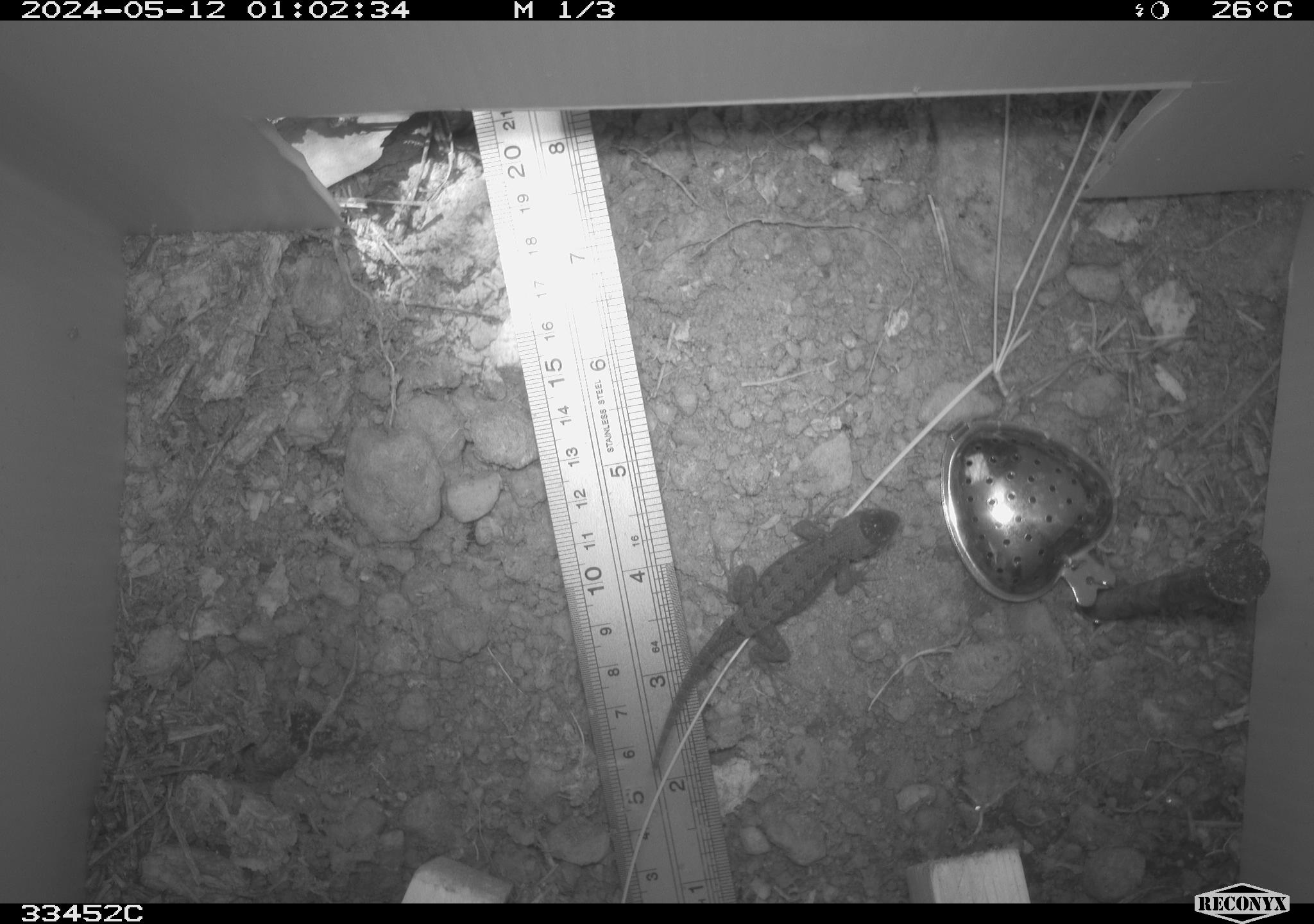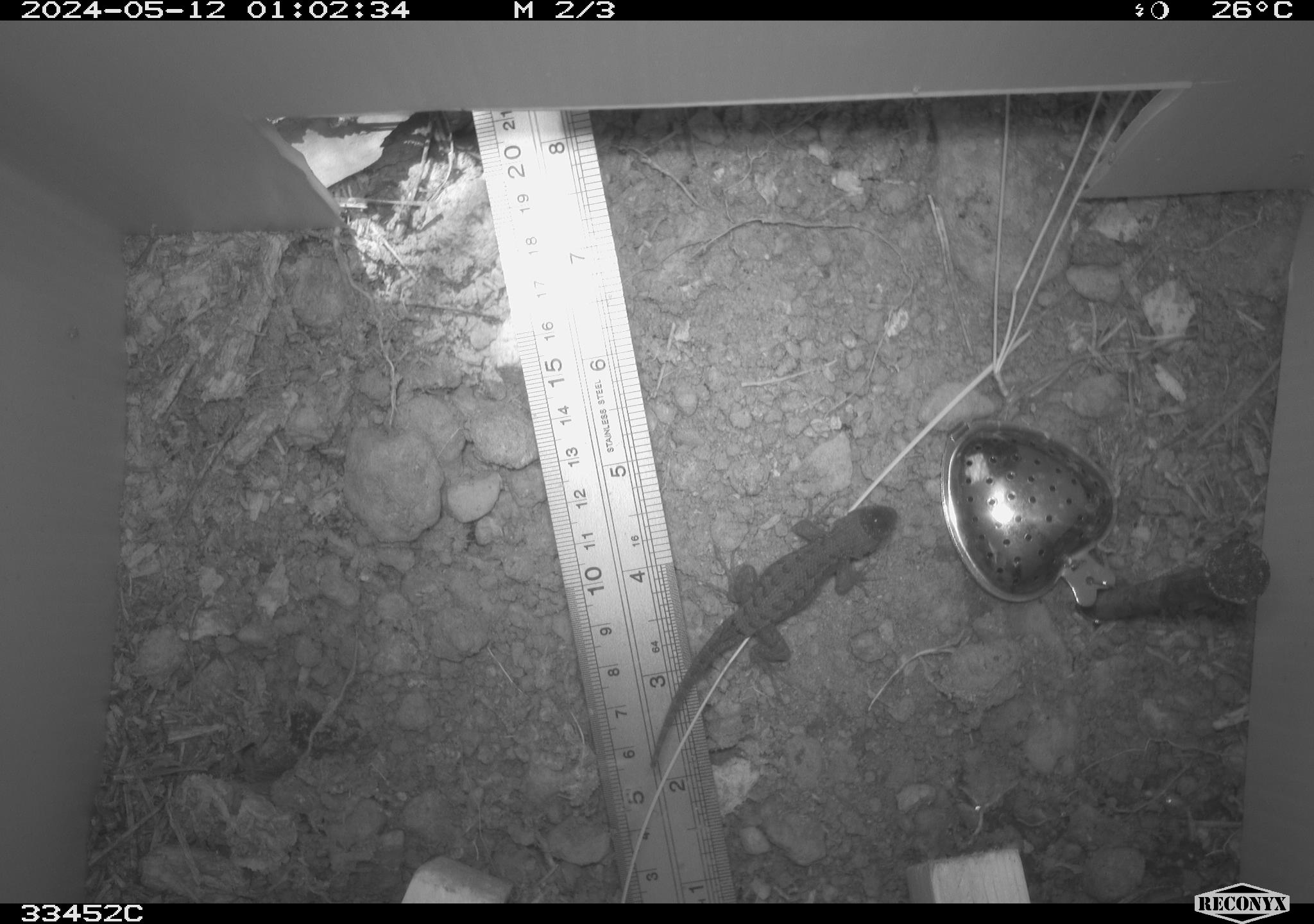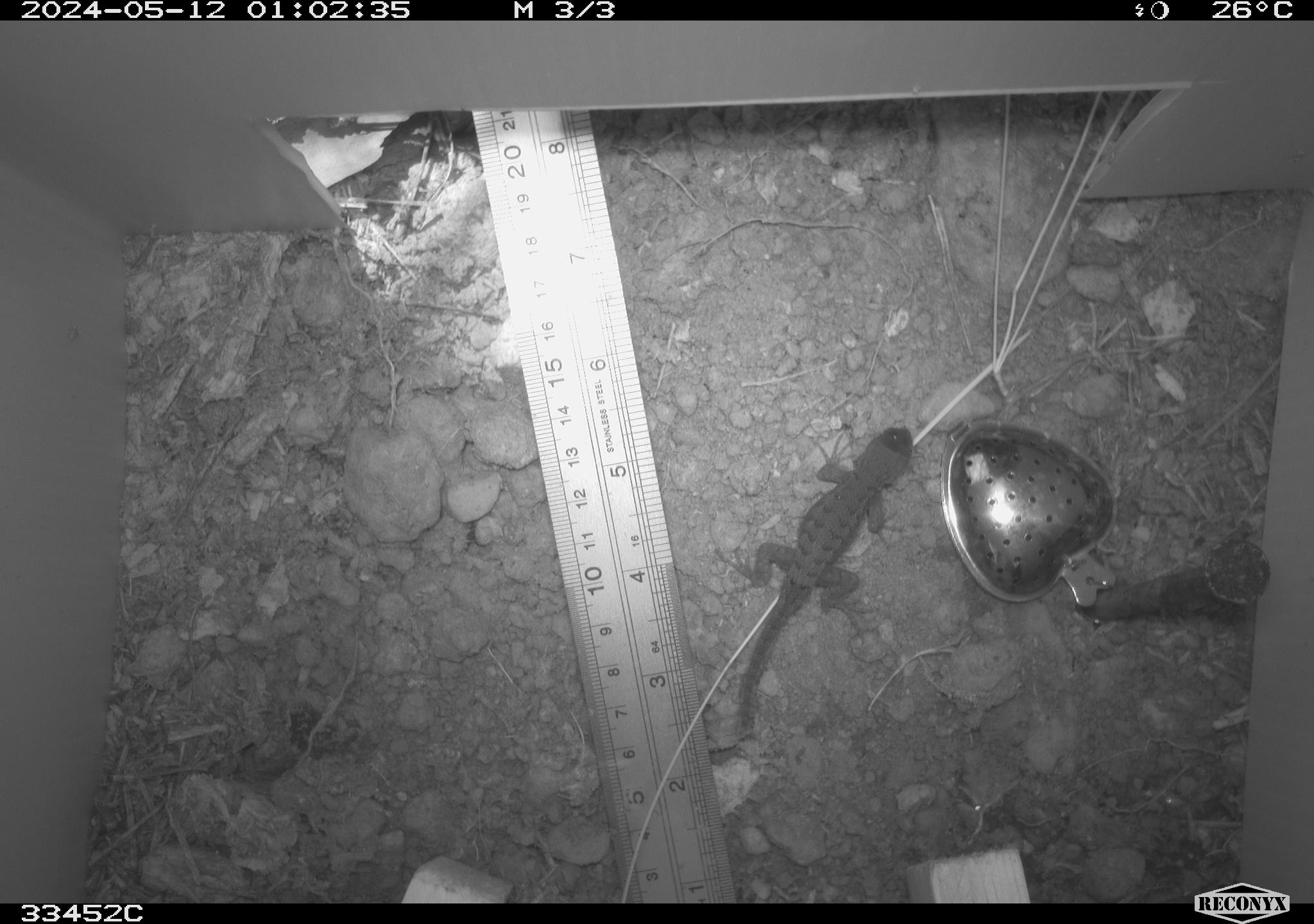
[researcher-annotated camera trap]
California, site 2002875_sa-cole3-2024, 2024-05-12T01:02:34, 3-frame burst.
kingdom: Animalia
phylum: Chordata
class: Reptilia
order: Squamata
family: Phrynosomatidae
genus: Sceloporus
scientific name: Sceloporus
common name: spiny lizards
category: sceloporus species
Sceloporus species (spiny lizards) (Sceloporus).